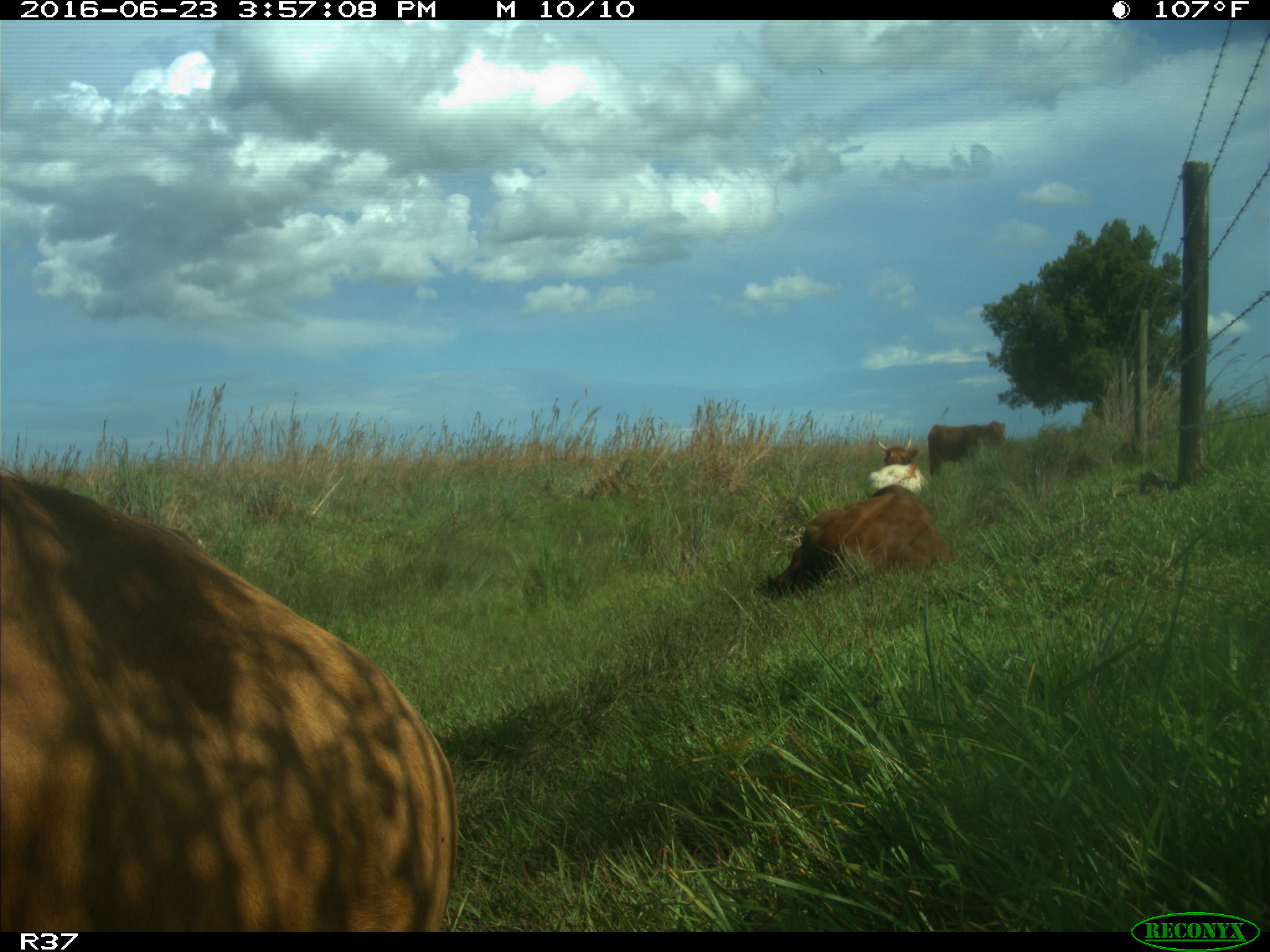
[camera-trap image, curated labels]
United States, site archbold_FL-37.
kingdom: Animalia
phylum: Chordata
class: Mammalia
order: Artiodactyla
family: Bovidae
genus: Bos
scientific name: Bos taurus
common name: domestic cow